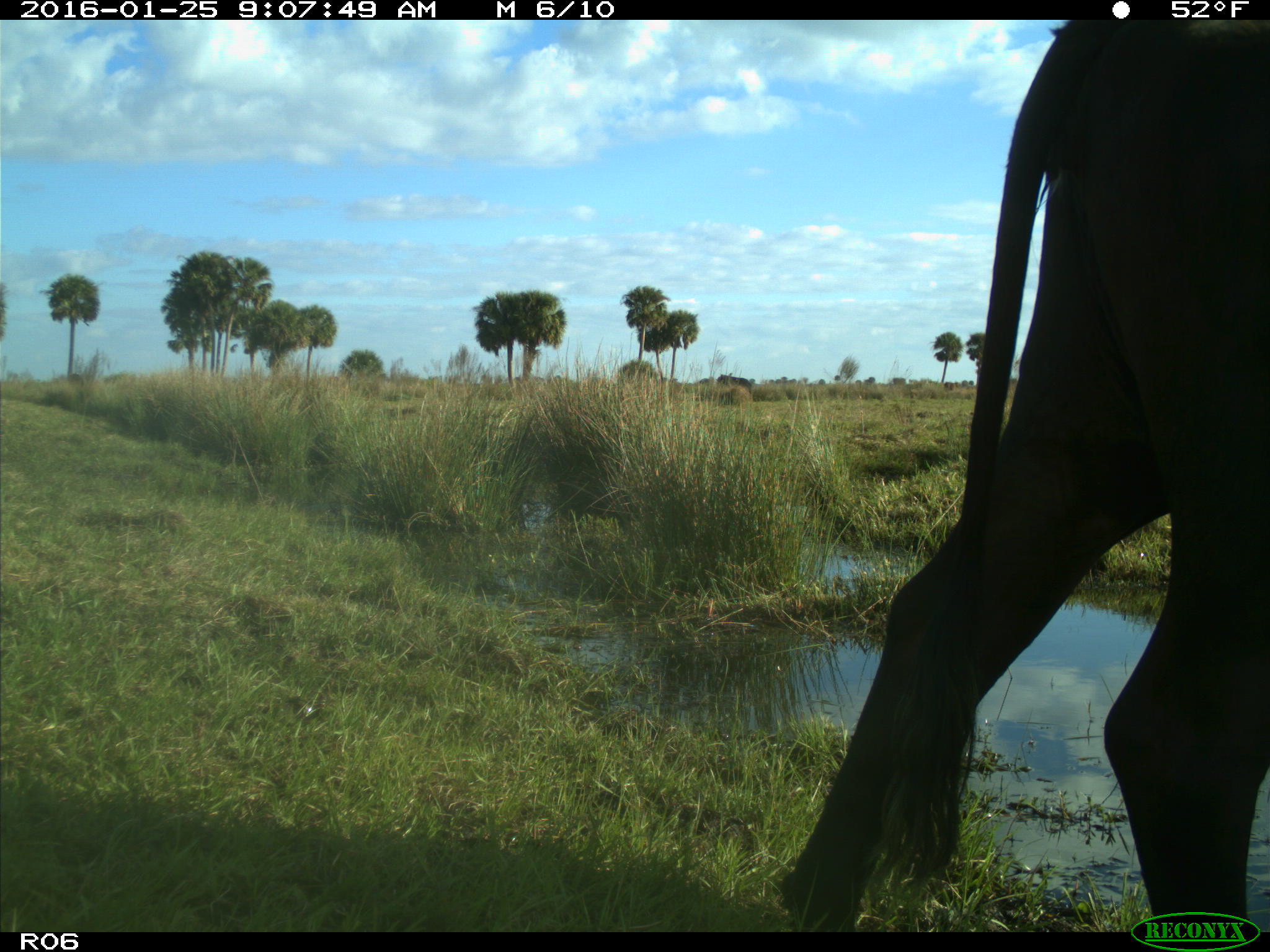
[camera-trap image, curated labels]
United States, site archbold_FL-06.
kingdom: Animalia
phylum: Chordata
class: Mammalia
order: Artiodactyla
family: Bovidae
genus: Bos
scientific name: Bos taurus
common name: domestic cow